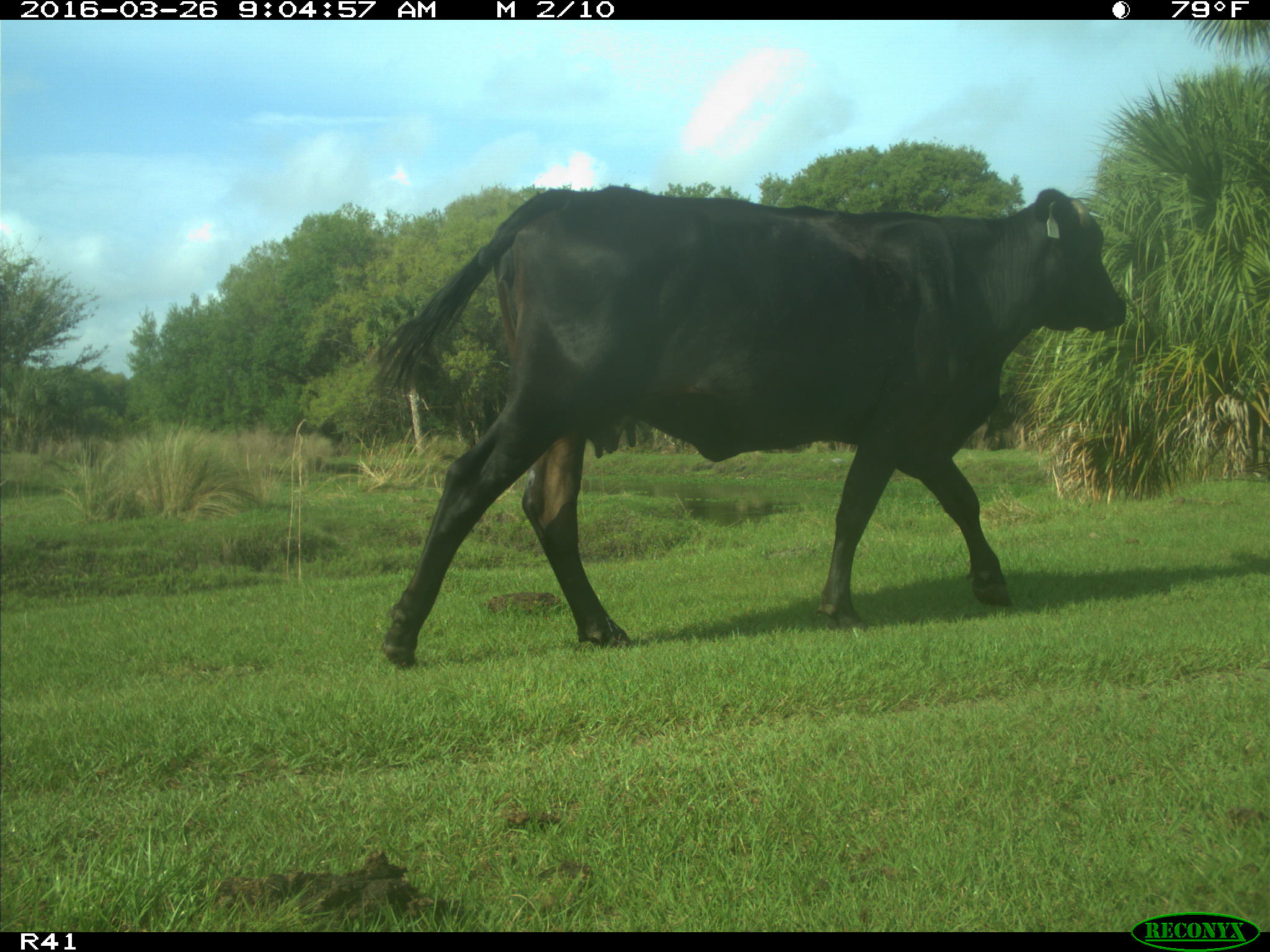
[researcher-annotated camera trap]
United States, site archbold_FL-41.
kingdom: Animalia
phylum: Chordata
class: Mammalia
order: Artiodactyla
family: Bovidae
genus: Bos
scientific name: Bos taurus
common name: domestic cow